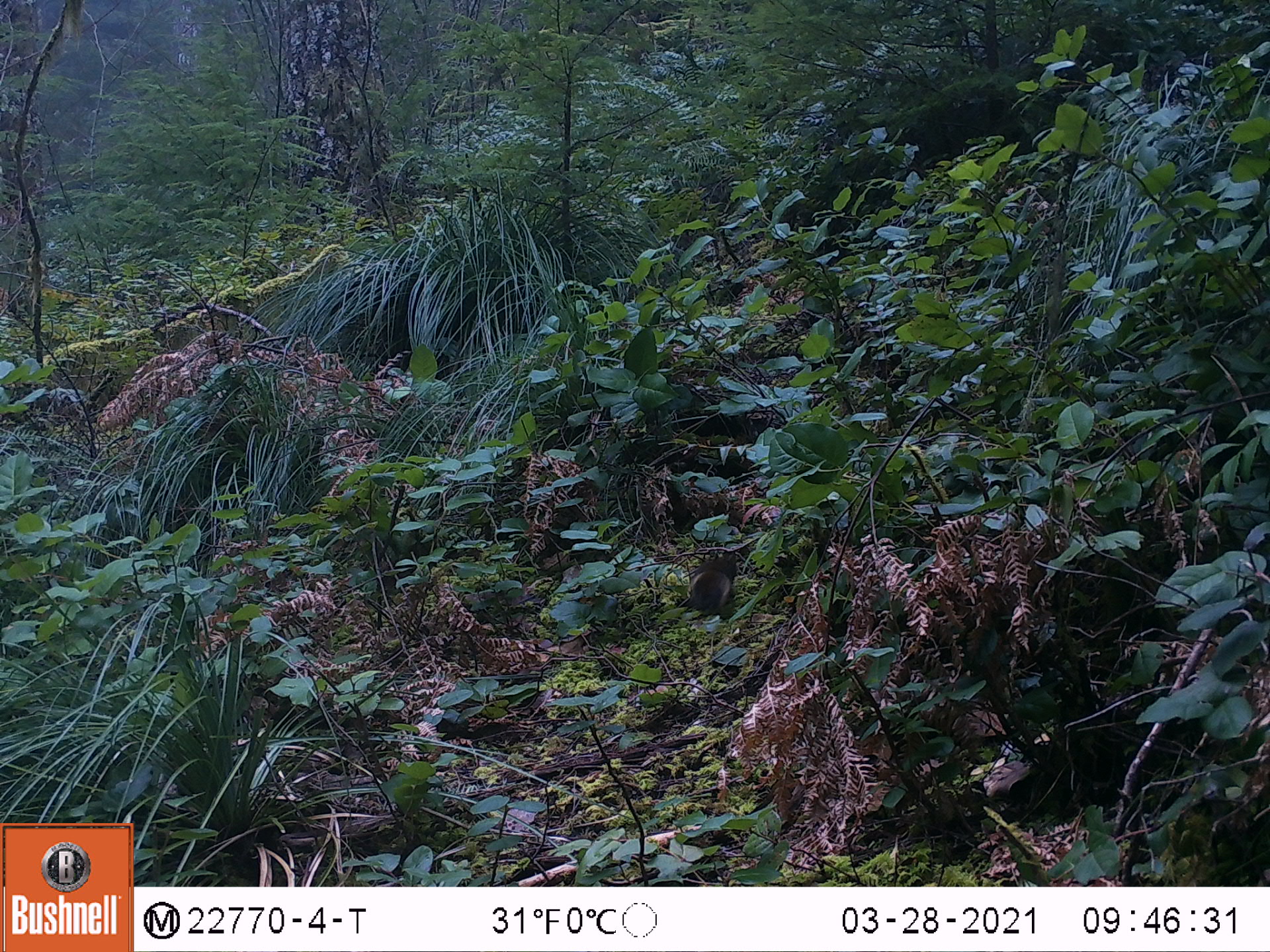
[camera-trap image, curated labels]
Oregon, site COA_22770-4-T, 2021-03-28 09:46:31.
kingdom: Animalia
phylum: Chordata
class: Mammalia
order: Rodentia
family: Sciuridae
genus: Tamiasciurus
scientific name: Tamiasciurus douglasii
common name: douglas squirrel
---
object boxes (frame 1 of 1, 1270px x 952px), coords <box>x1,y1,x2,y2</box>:
douglas squirrel: <box>683,540,743,617</box>